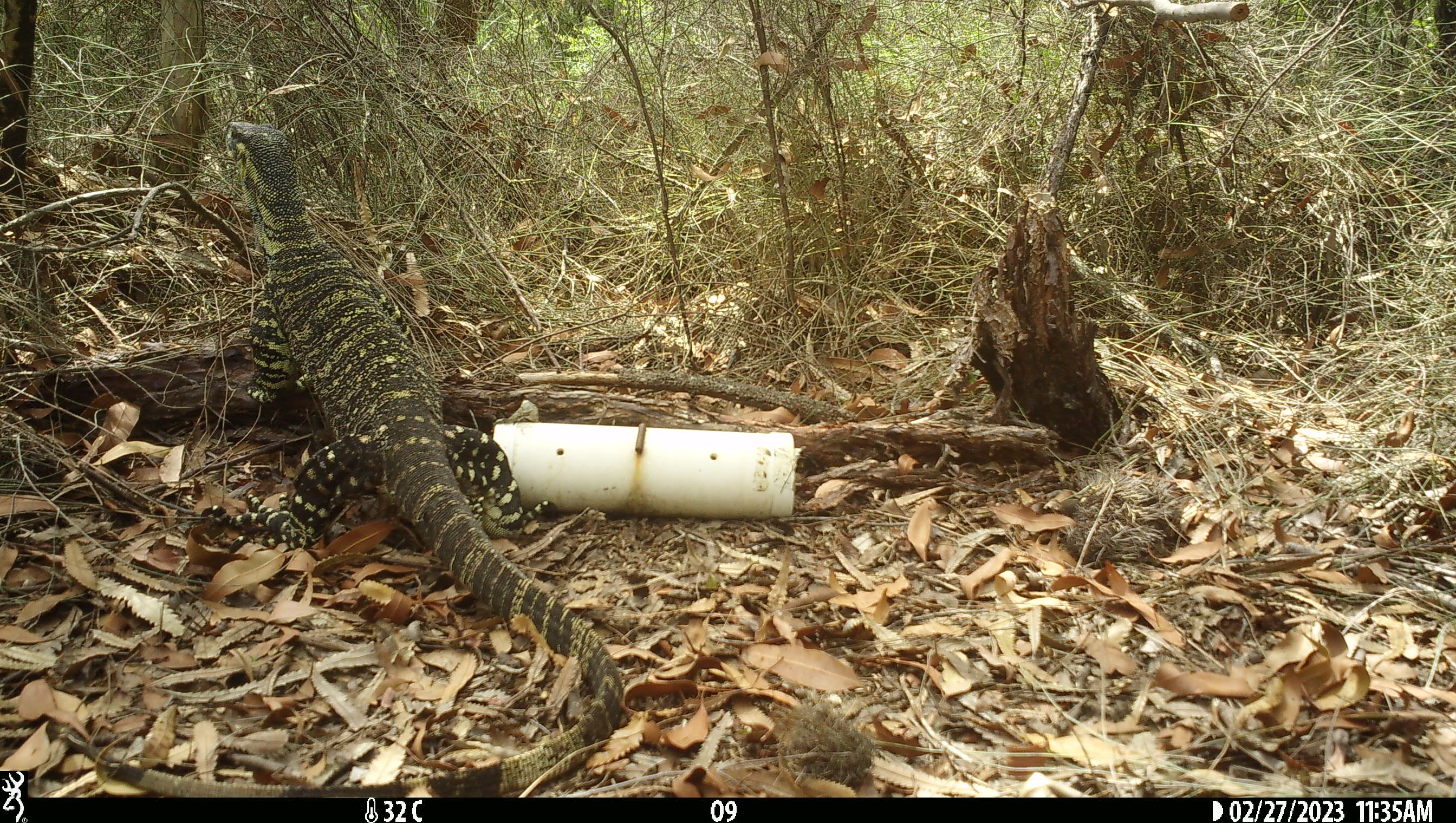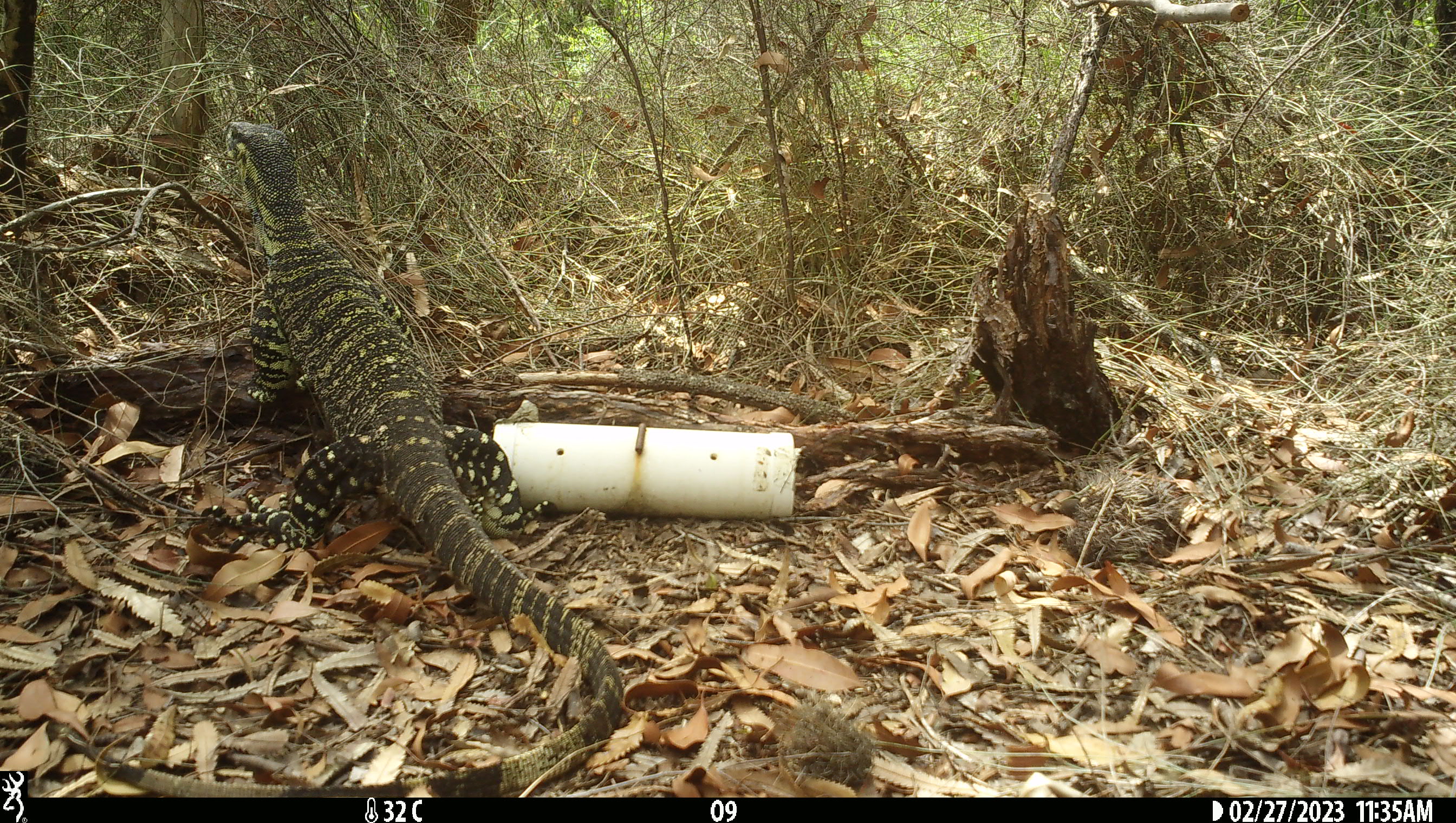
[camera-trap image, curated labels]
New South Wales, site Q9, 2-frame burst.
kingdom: Animalia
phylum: Chordata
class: Reptilia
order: Squamata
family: Varanidae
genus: Varanus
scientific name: Varanus varius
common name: lace monitor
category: goanna